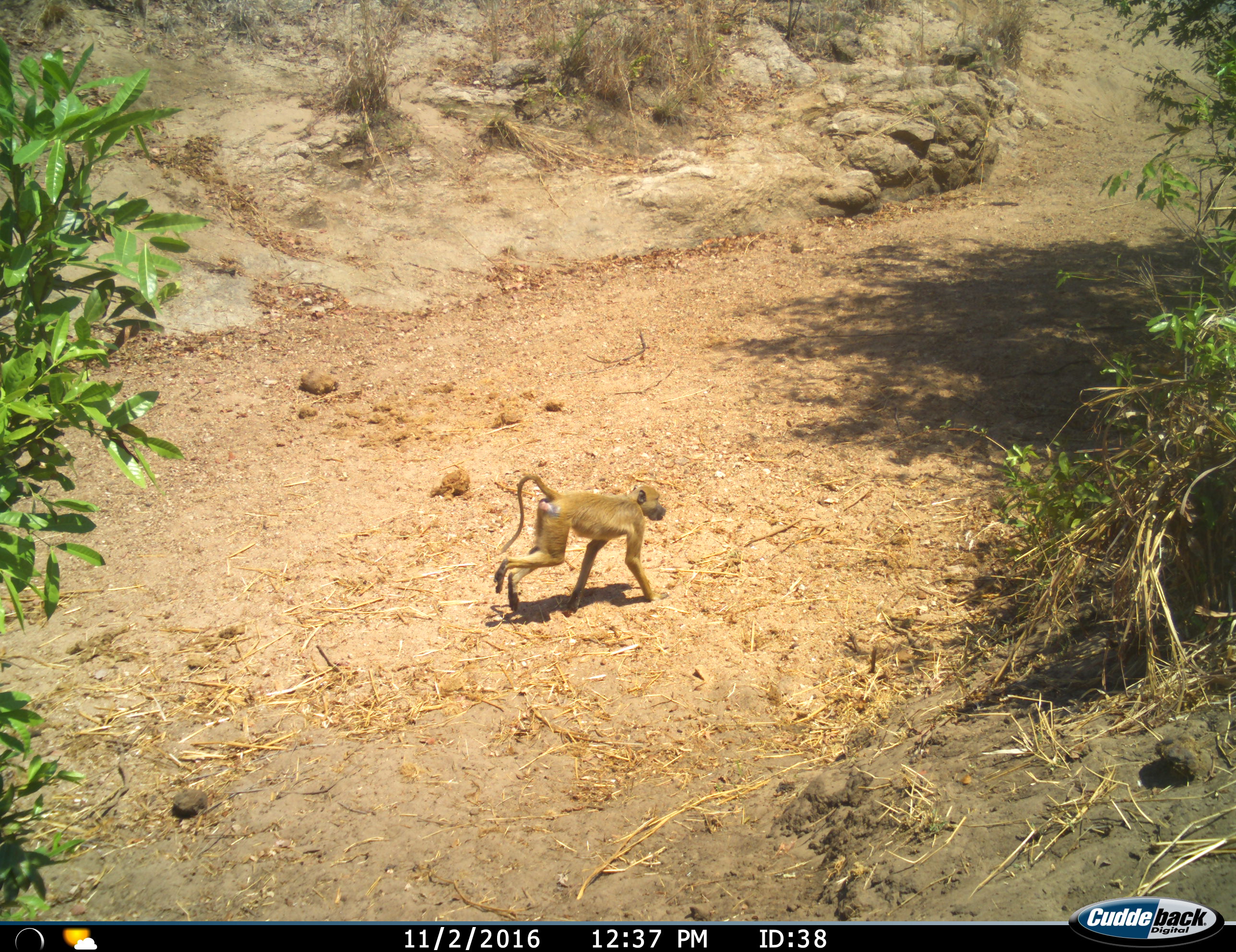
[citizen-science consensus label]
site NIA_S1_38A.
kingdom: Animalia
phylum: Chordata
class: Mammalia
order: Primates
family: Cercopithecidae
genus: Papio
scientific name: Papio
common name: baboon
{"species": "baboon (Papio)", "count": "1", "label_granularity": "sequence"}